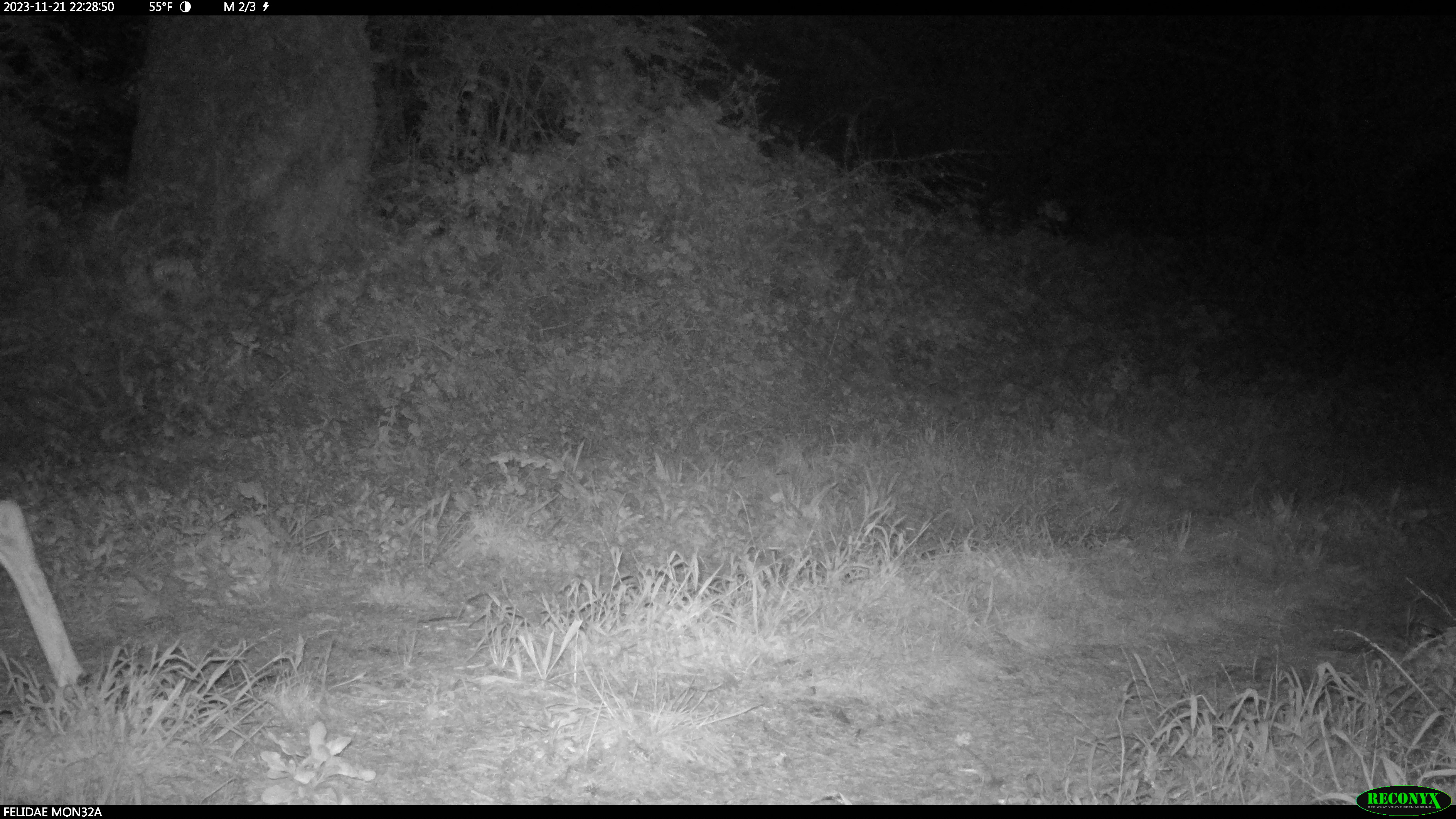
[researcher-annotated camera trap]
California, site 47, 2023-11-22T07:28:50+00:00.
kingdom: Animalia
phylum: Chordata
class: Mammalia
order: Artiodactyla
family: Cervidae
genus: Odocoileus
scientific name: Odocoileus hemionus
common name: mule deer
Mule deer (Odocoileus hemionus).